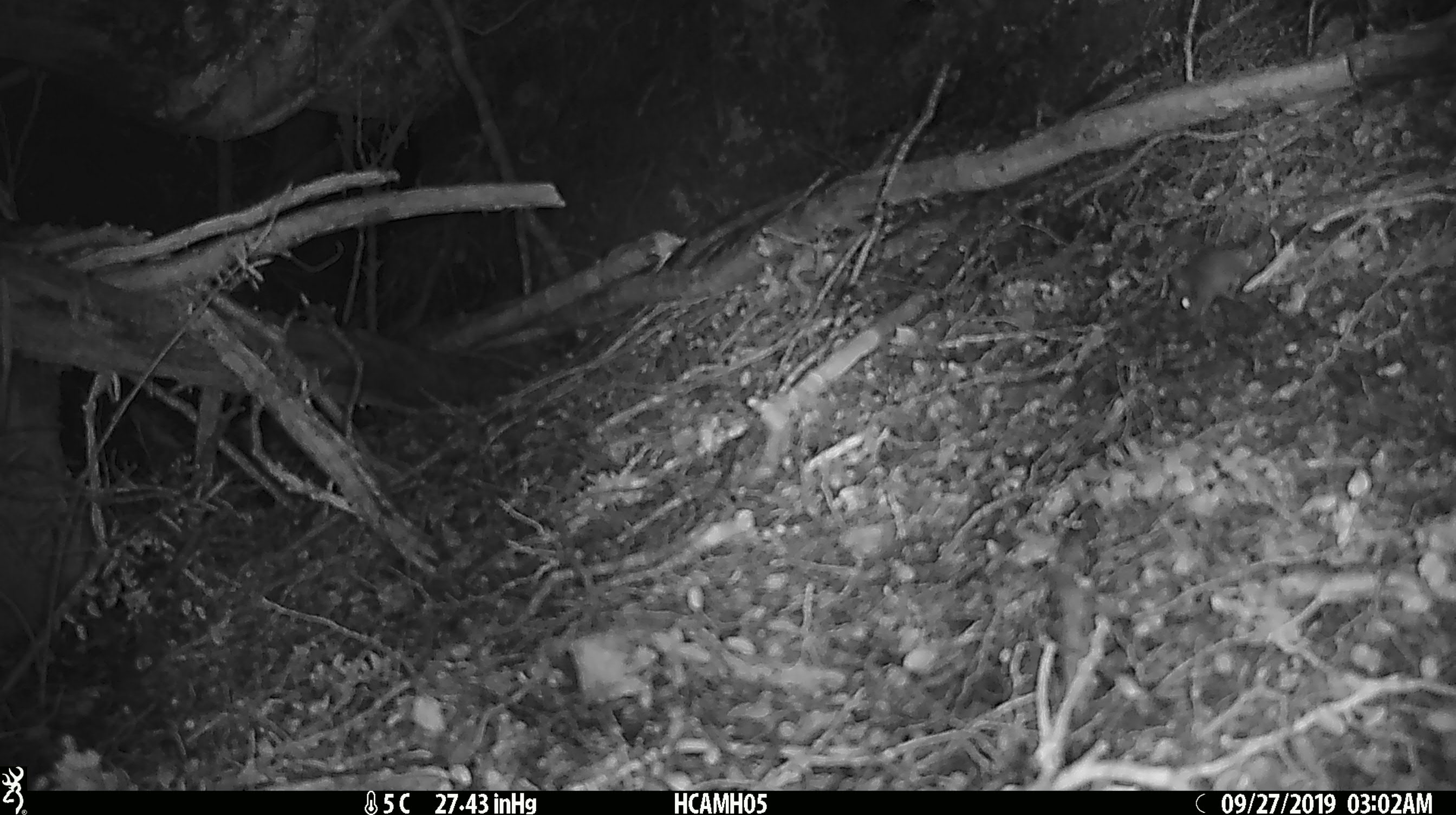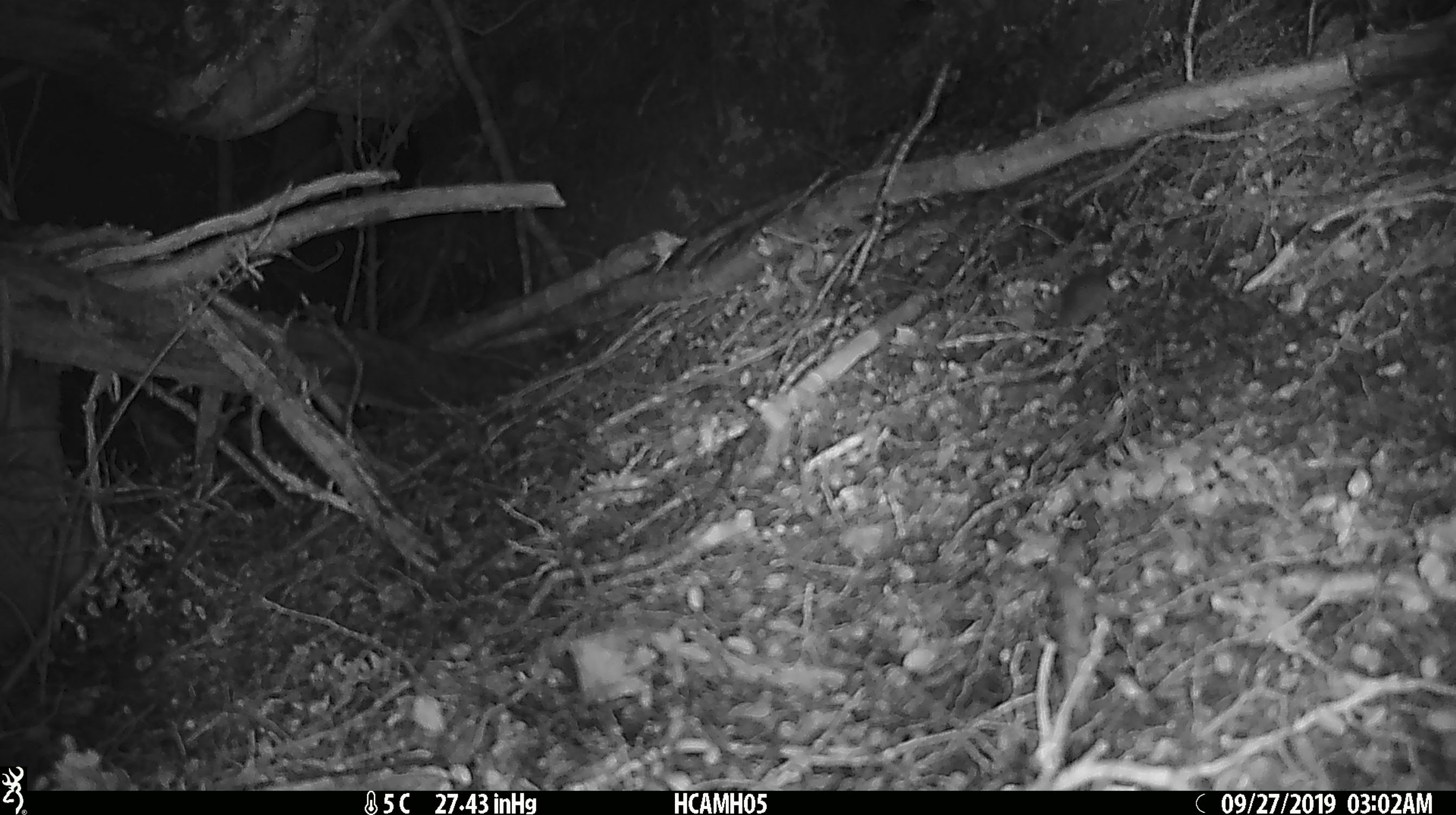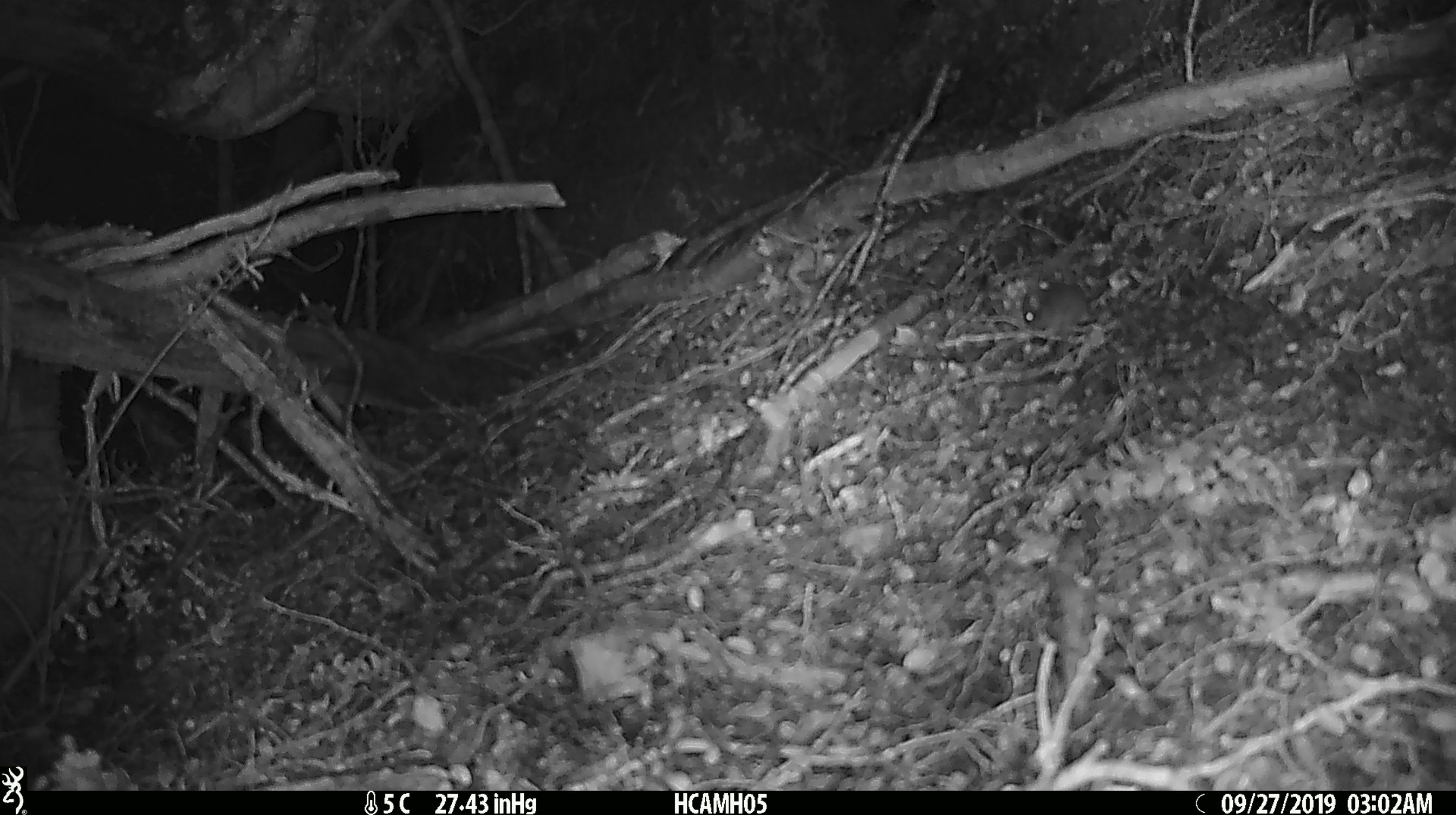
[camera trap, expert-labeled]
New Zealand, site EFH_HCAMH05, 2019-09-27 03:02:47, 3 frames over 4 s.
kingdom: Animalia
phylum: Chordata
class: Mammalia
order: Rodentia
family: Muridae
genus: Mus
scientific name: Mus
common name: mouse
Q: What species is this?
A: Mouse (Mus).